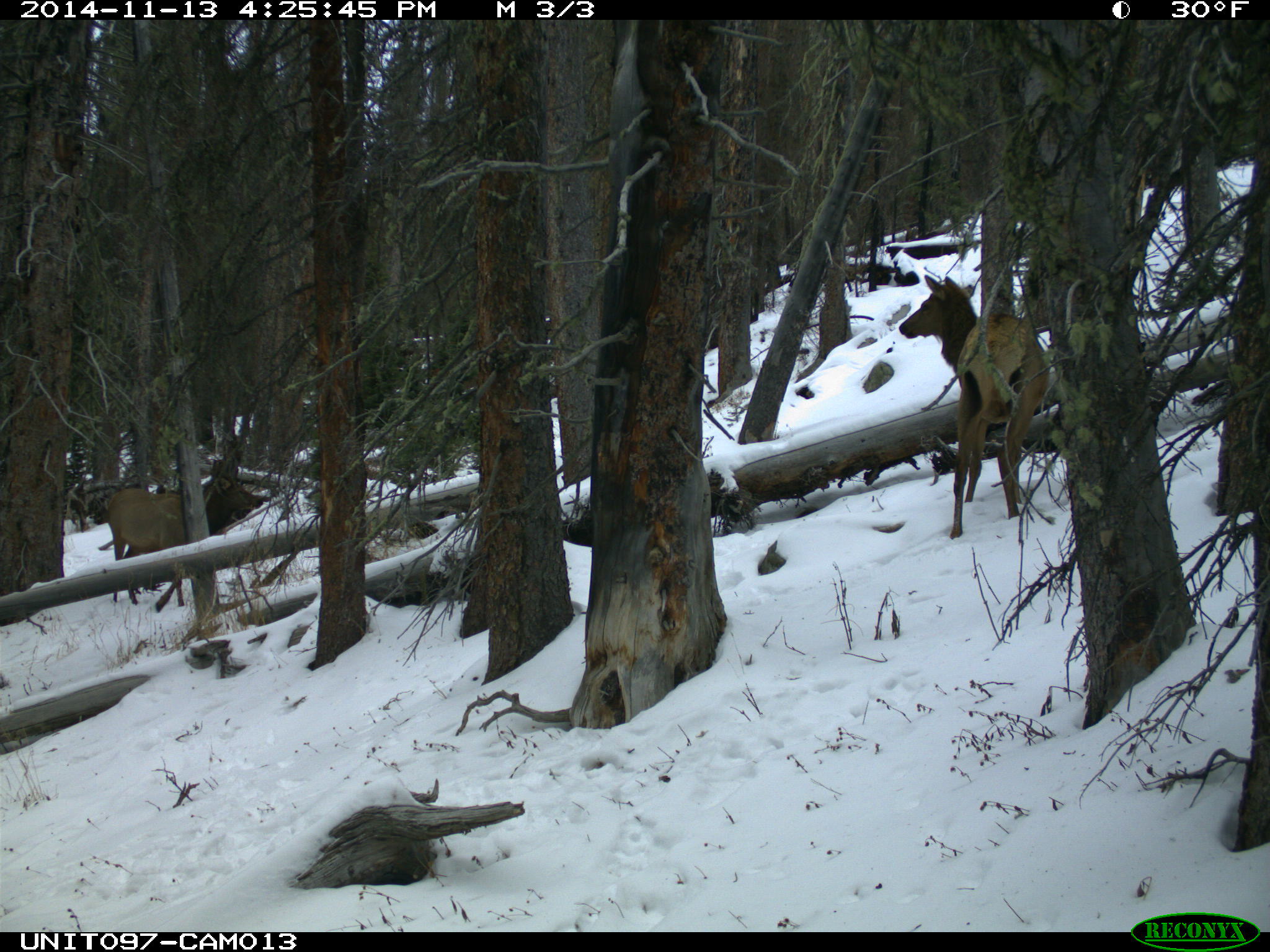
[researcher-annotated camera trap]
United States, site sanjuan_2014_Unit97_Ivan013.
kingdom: Animalia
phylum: Chordata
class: Mammalia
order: Artiodactyla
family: Cervidae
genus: Cervus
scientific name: Cervus elaphus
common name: red deer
Cervus elaphus (red deer).